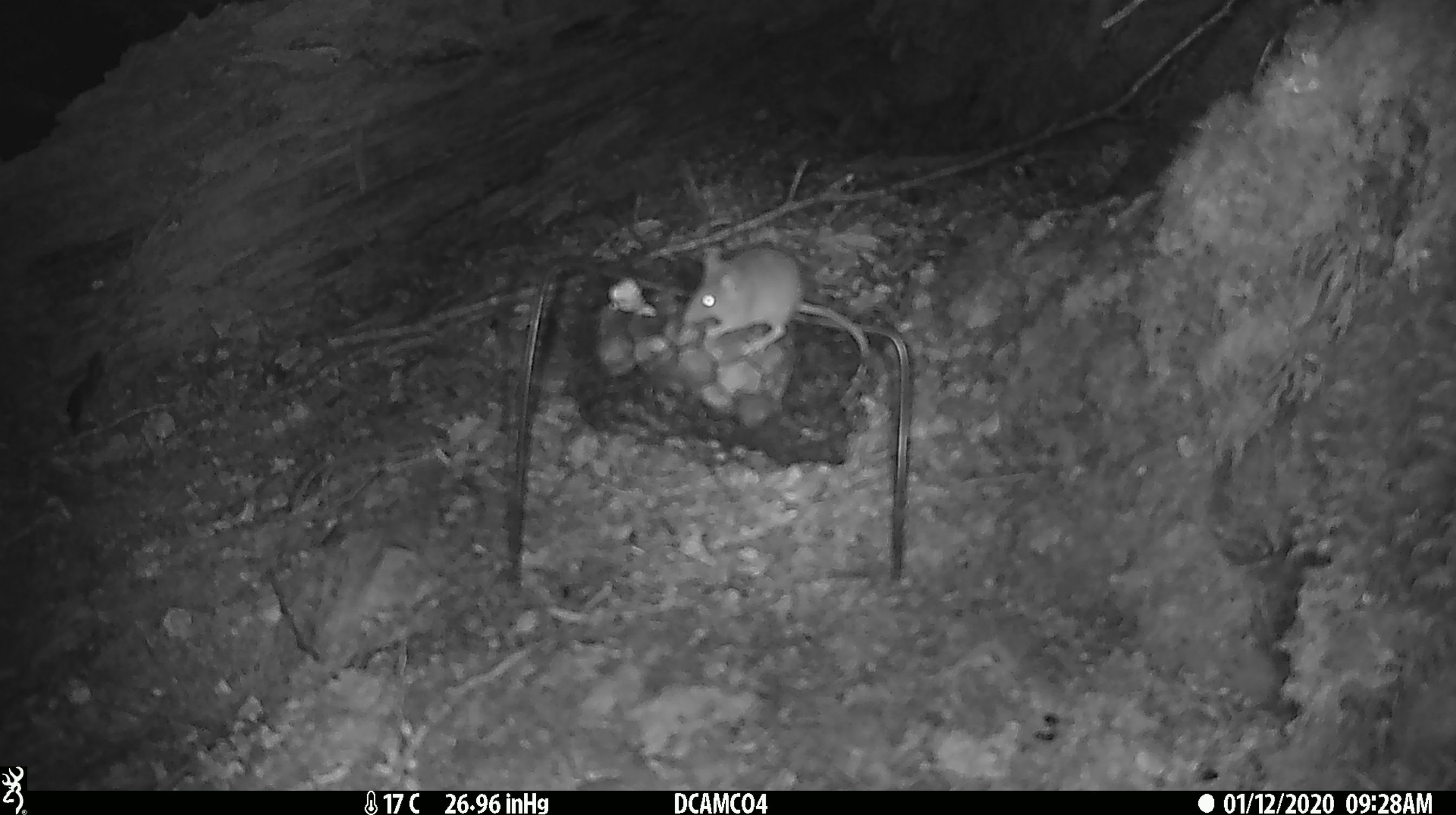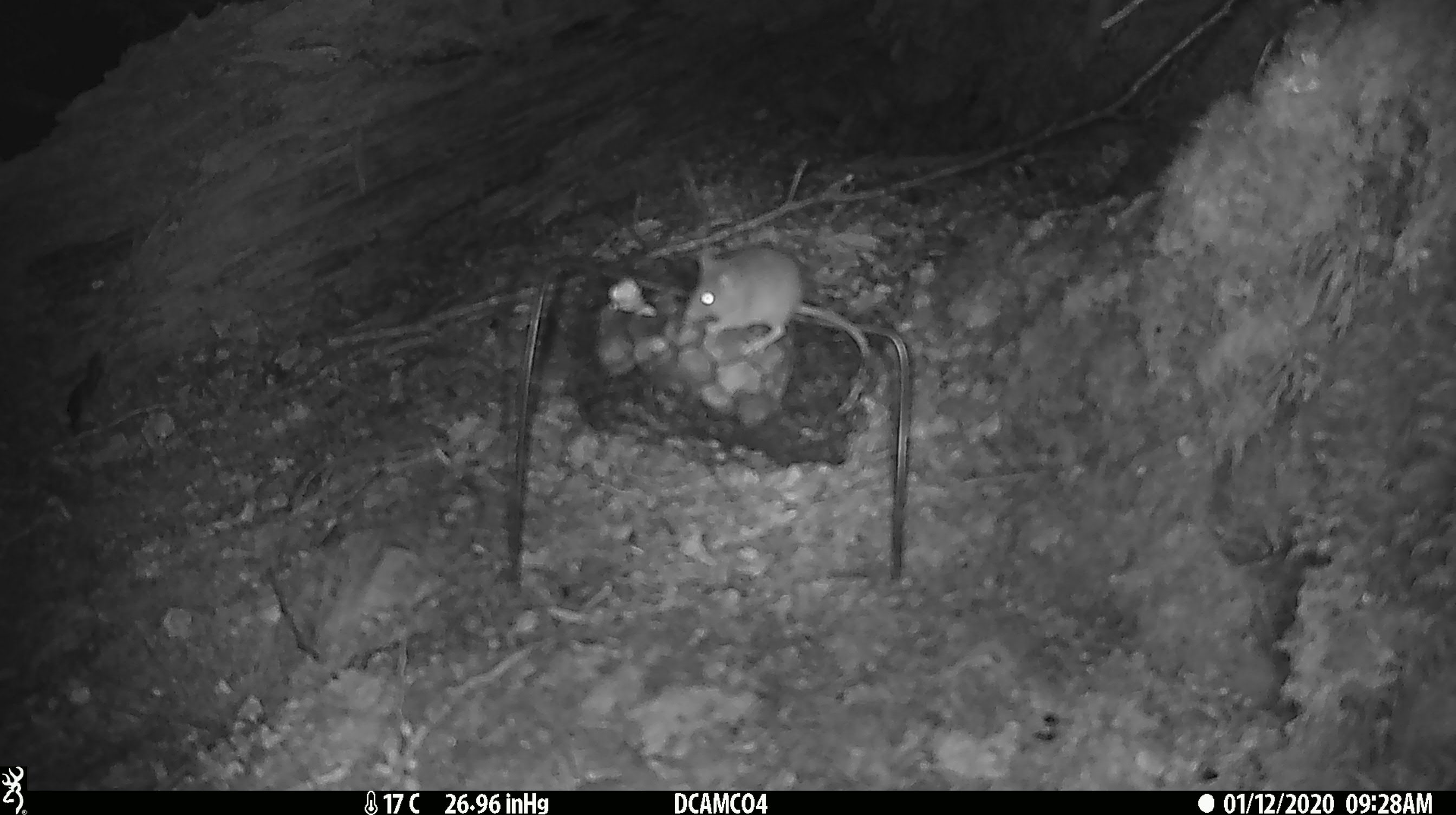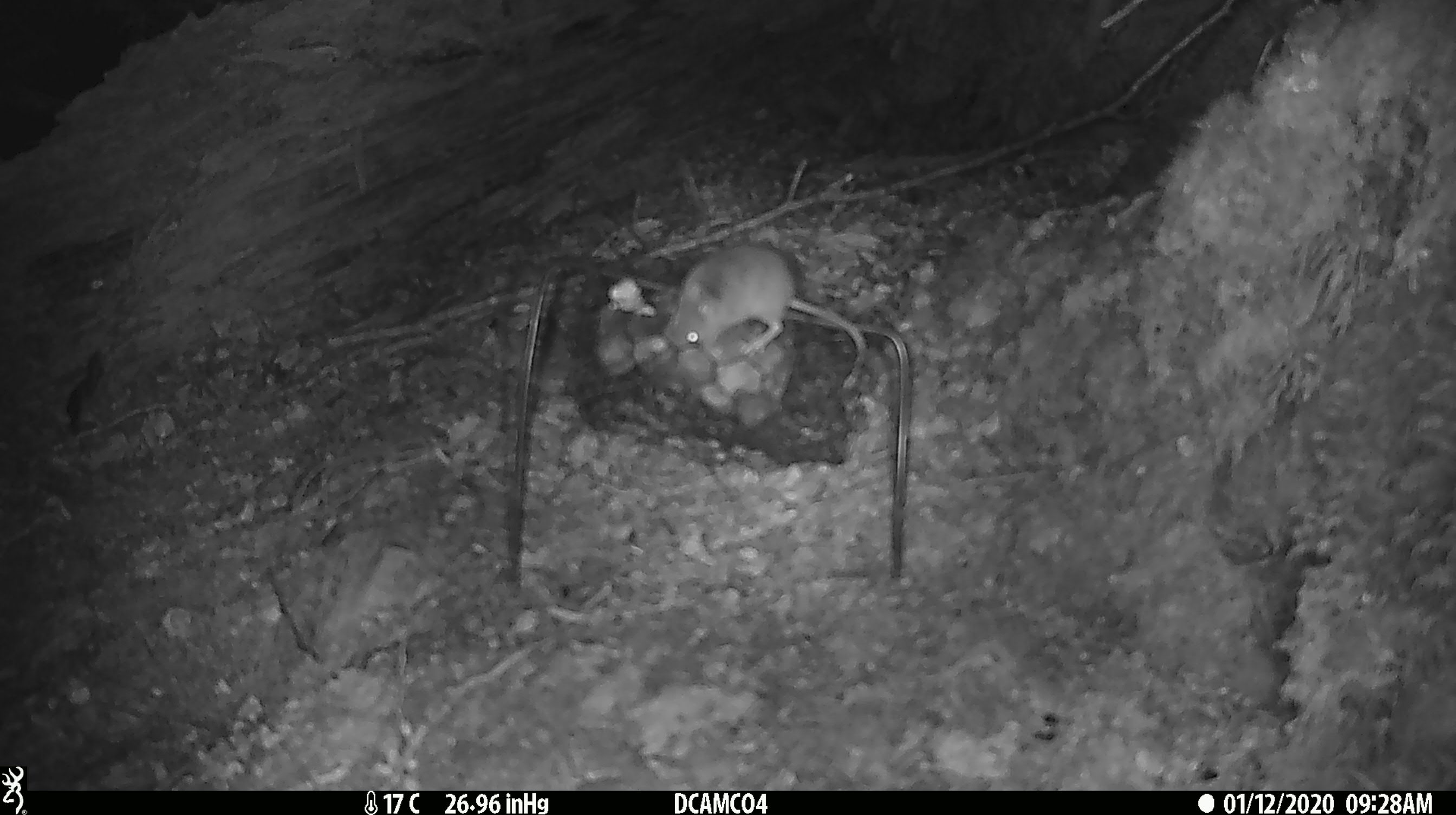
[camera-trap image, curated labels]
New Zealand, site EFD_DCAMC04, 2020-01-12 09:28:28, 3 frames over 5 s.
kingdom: Animalia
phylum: Chordata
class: Mammalia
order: Rodentia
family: Muridae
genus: Mus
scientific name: Mus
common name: mouse